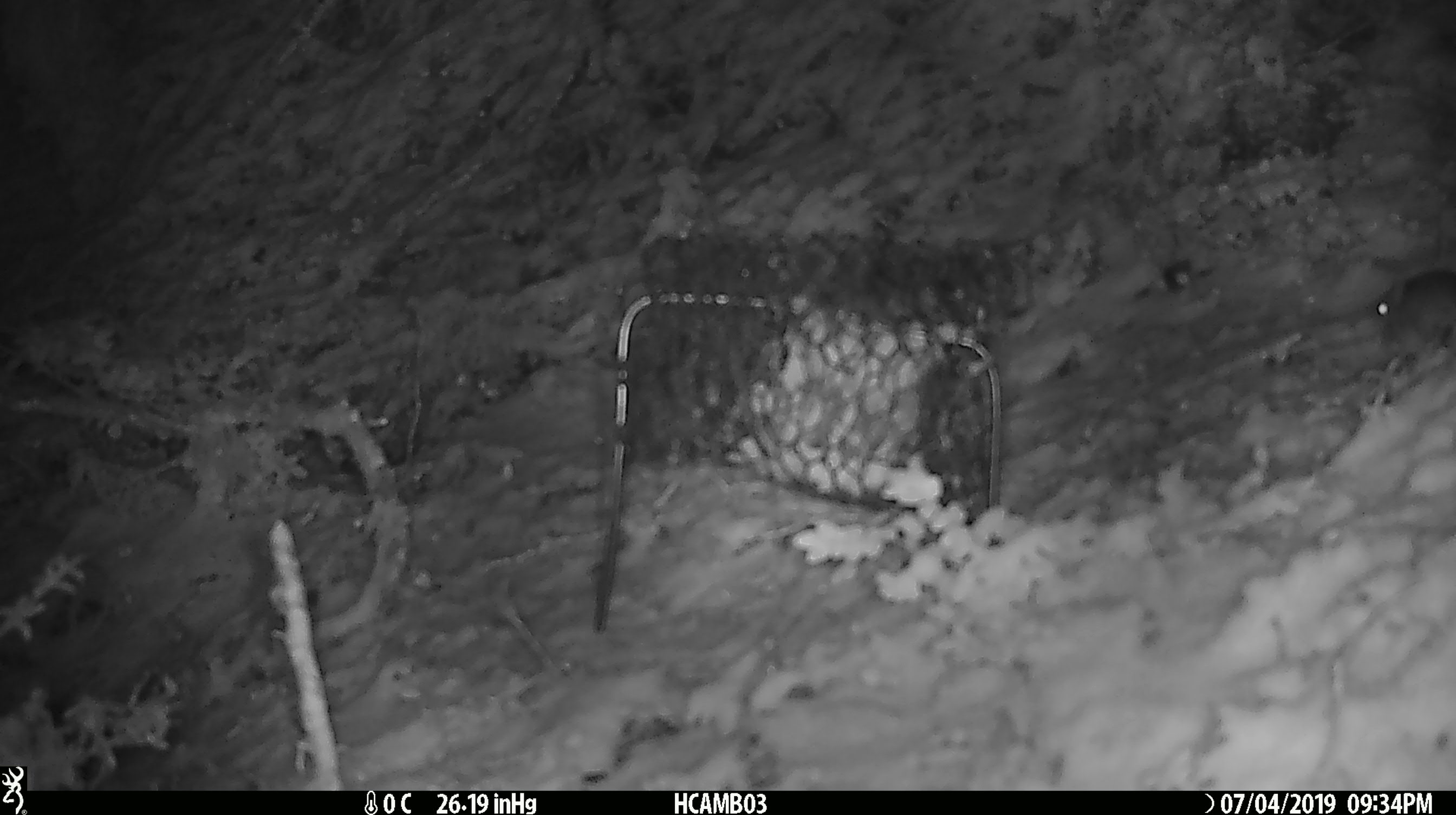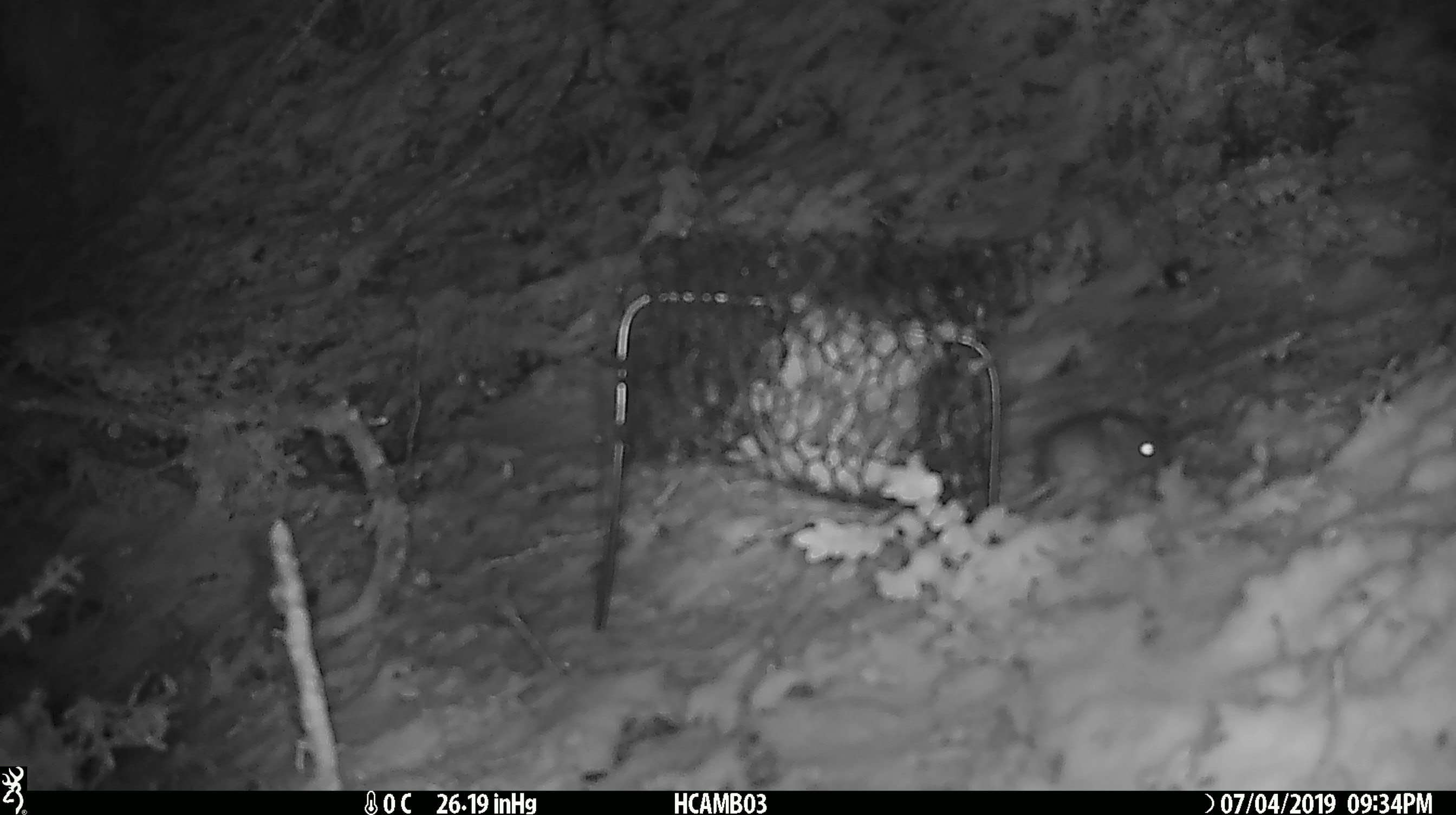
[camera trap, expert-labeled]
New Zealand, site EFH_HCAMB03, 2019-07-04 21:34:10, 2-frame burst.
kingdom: Animalia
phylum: Chordata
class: Mammalia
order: Rodentia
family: Muridae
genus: Mus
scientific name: Mus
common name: mouse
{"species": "mouse (Mus)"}